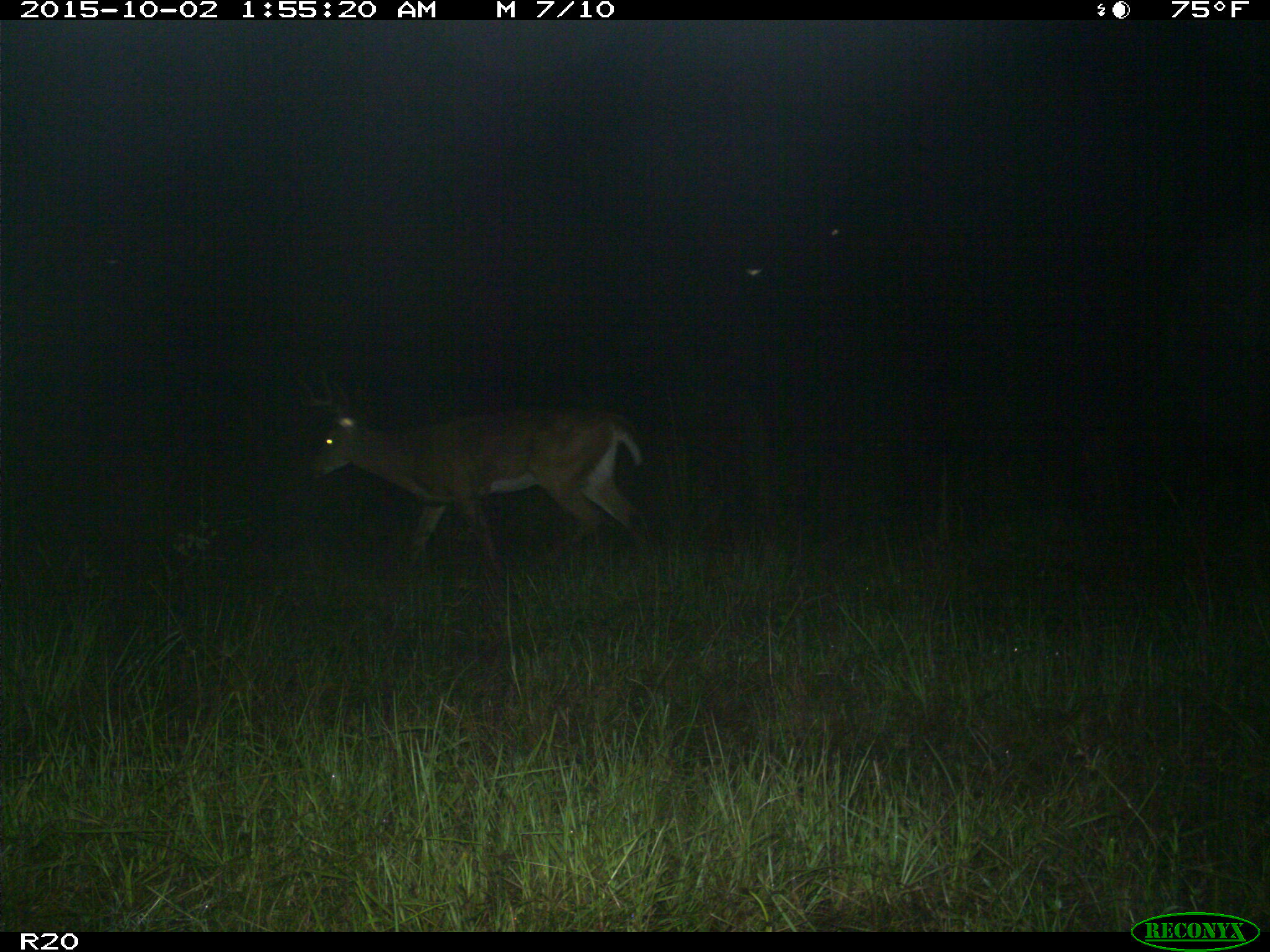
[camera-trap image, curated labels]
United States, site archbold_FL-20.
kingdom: Animalia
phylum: Chordata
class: Mammalia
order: Artiodactyla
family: Cervidae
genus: Odocoileus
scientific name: Odocoileus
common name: deer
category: unidentified deer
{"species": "unidentified deer (deer) (Odocoileus)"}